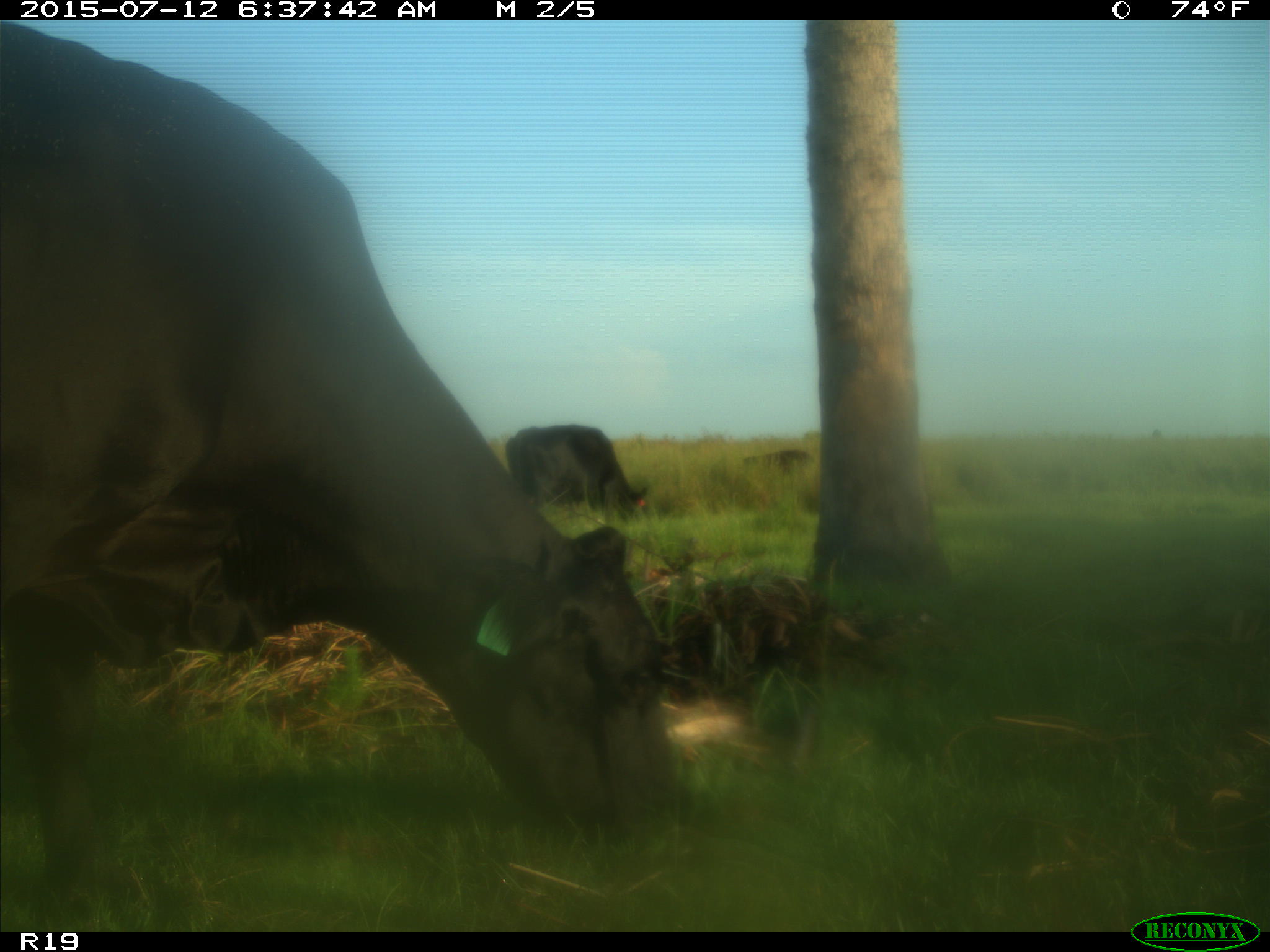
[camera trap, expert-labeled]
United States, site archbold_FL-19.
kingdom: Animalia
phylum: Chordata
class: Mammalia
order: Artiodactyla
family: Bovidae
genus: Bos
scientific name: Bos taurus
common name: domestic cow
Bos taurus (domestic cow).